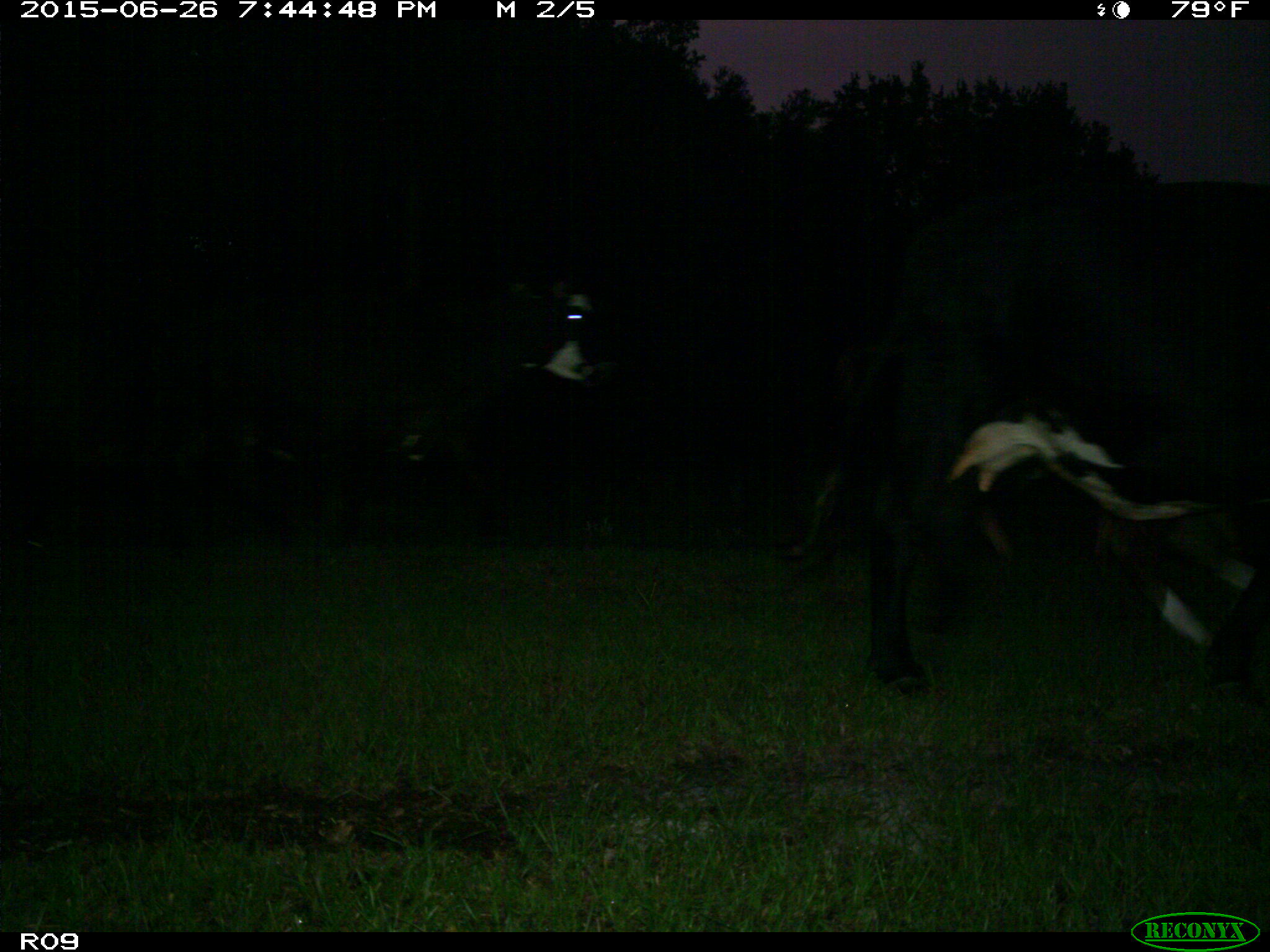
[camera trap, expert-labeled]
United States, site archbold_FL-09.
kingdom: Animalia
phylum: Chordata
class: Mammalia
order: Artiodactyla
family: Bovidae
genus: Bos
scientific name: Bos taurus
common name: domestic cow